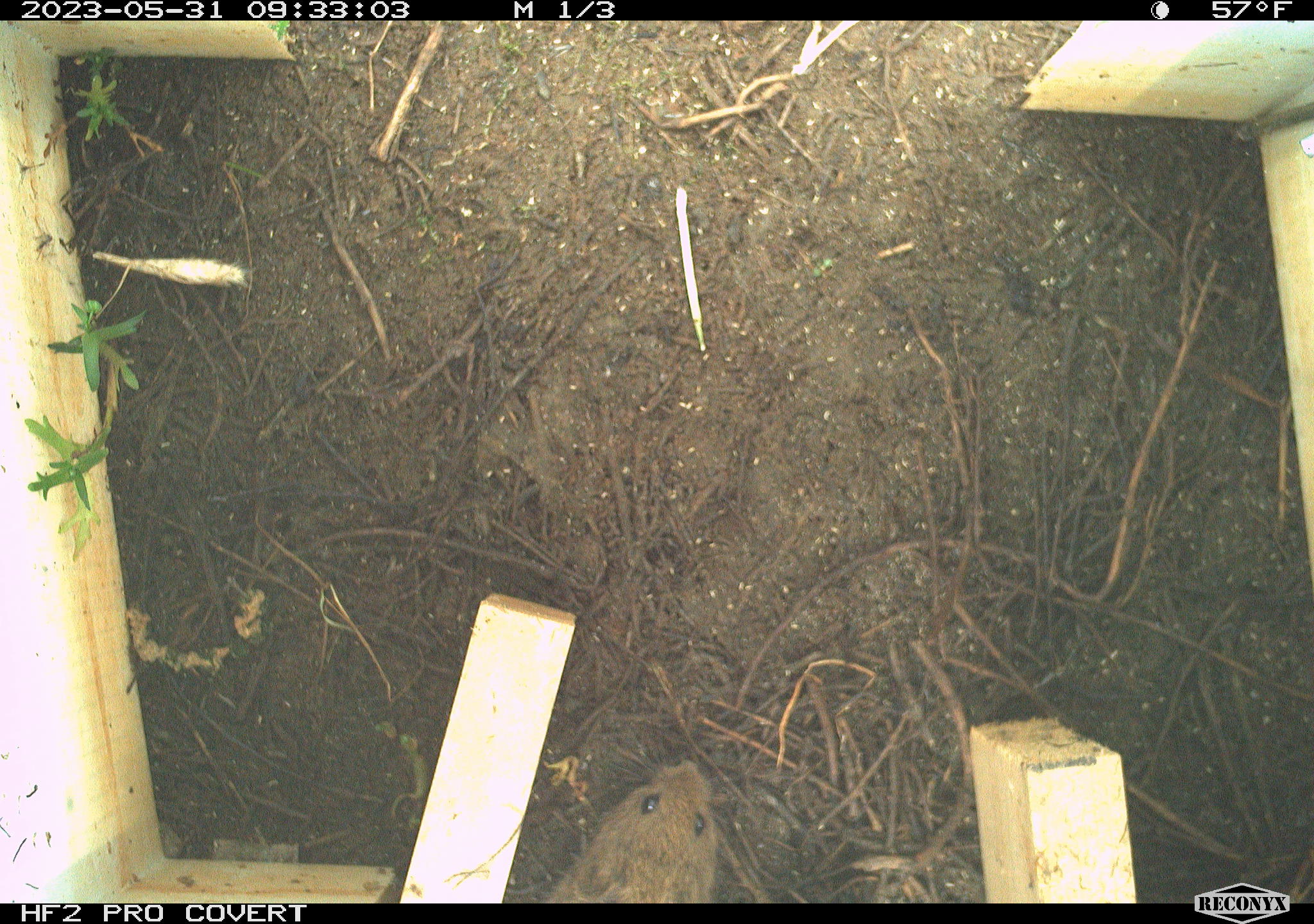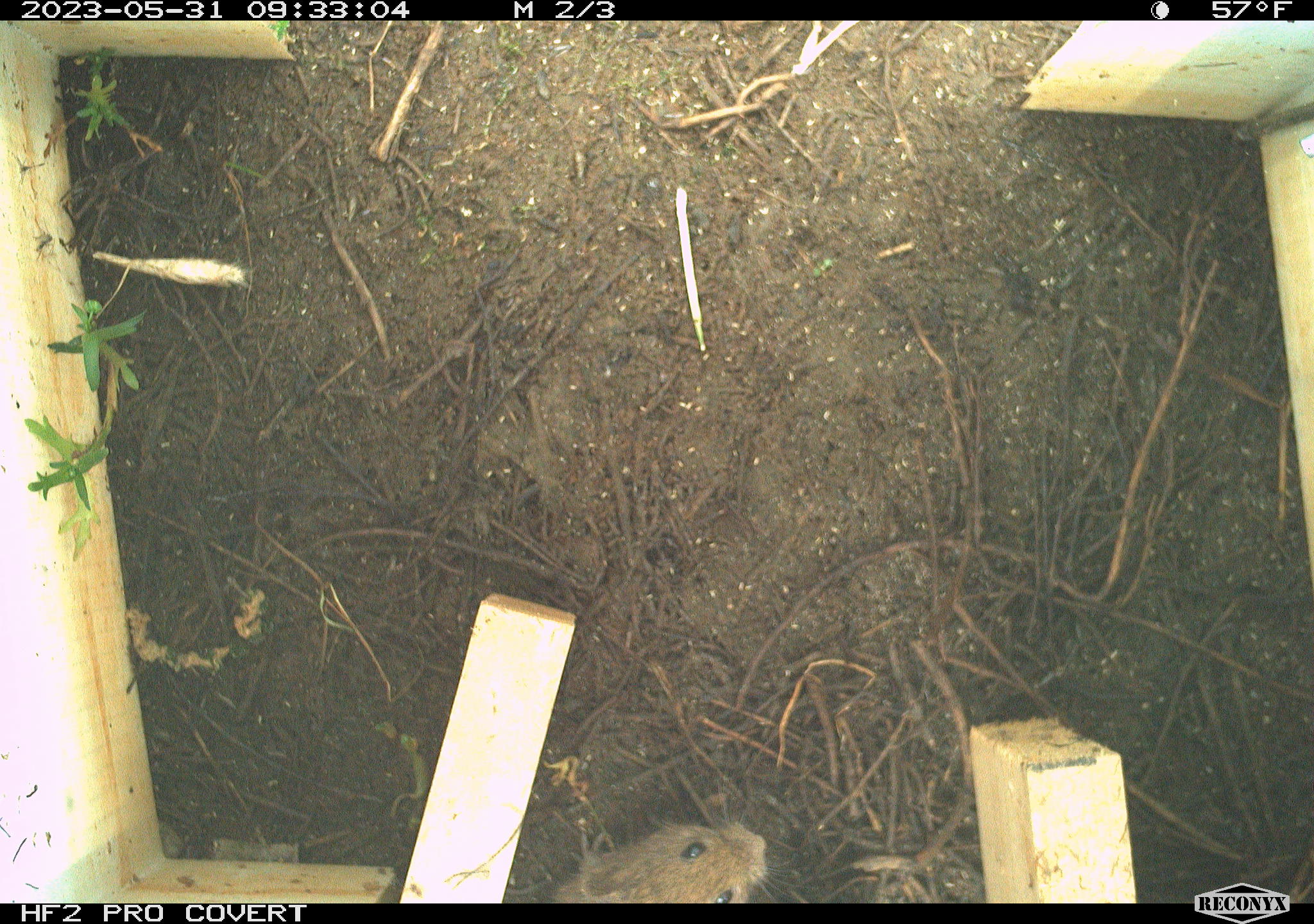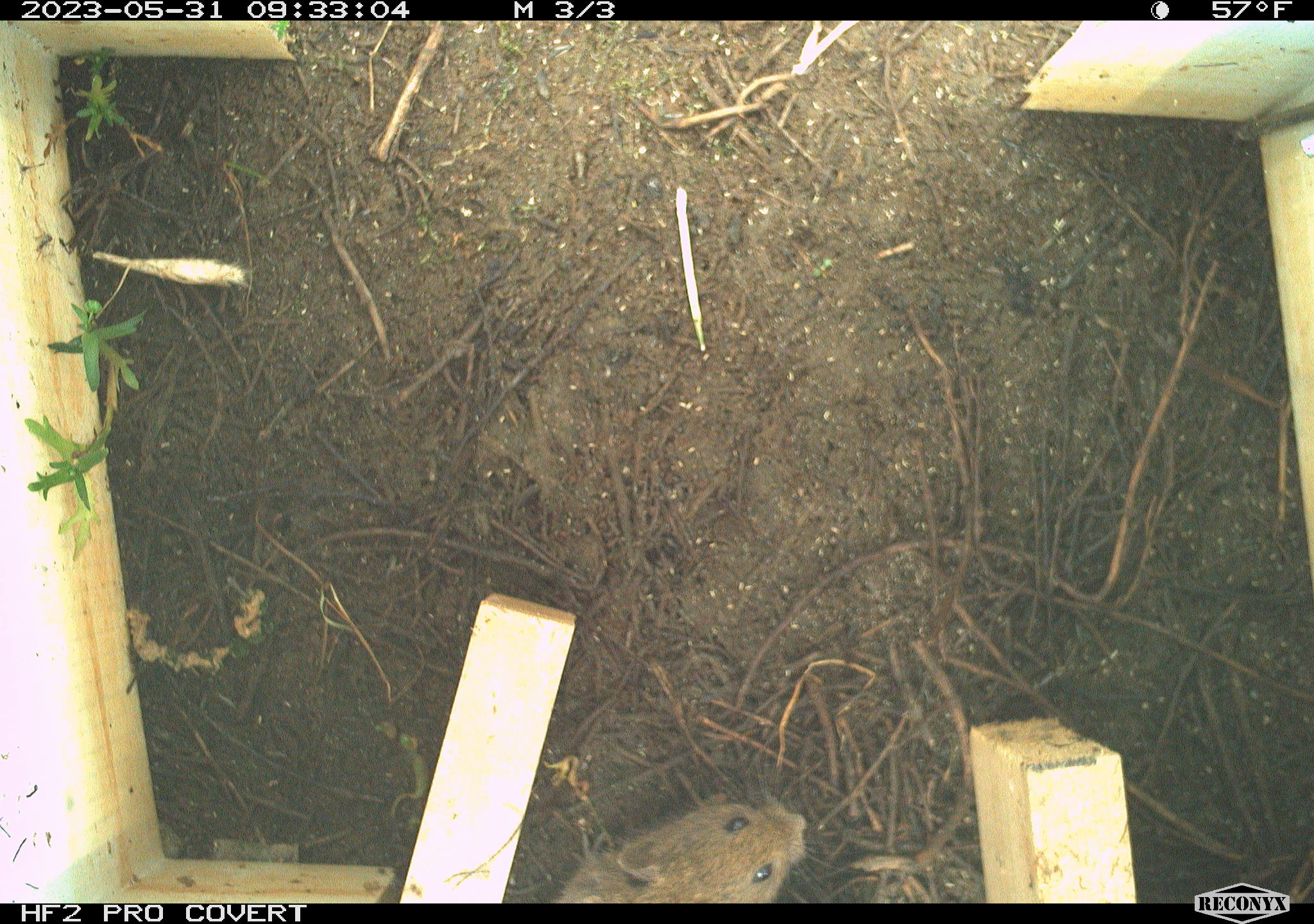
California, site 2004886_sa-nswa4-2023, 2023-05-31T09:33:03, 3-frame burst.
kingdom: Animalia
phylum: Chordata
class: Mammalia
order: Rodentia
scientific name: Rodentia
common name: rodent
Rodent (Rodentia).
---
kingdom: Animalia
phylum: Chordata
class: Mammalia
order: Rodentia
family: Cricetidae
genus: Microtus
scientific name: Microtus californicus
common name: california vole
California vole (Microtus californicus).